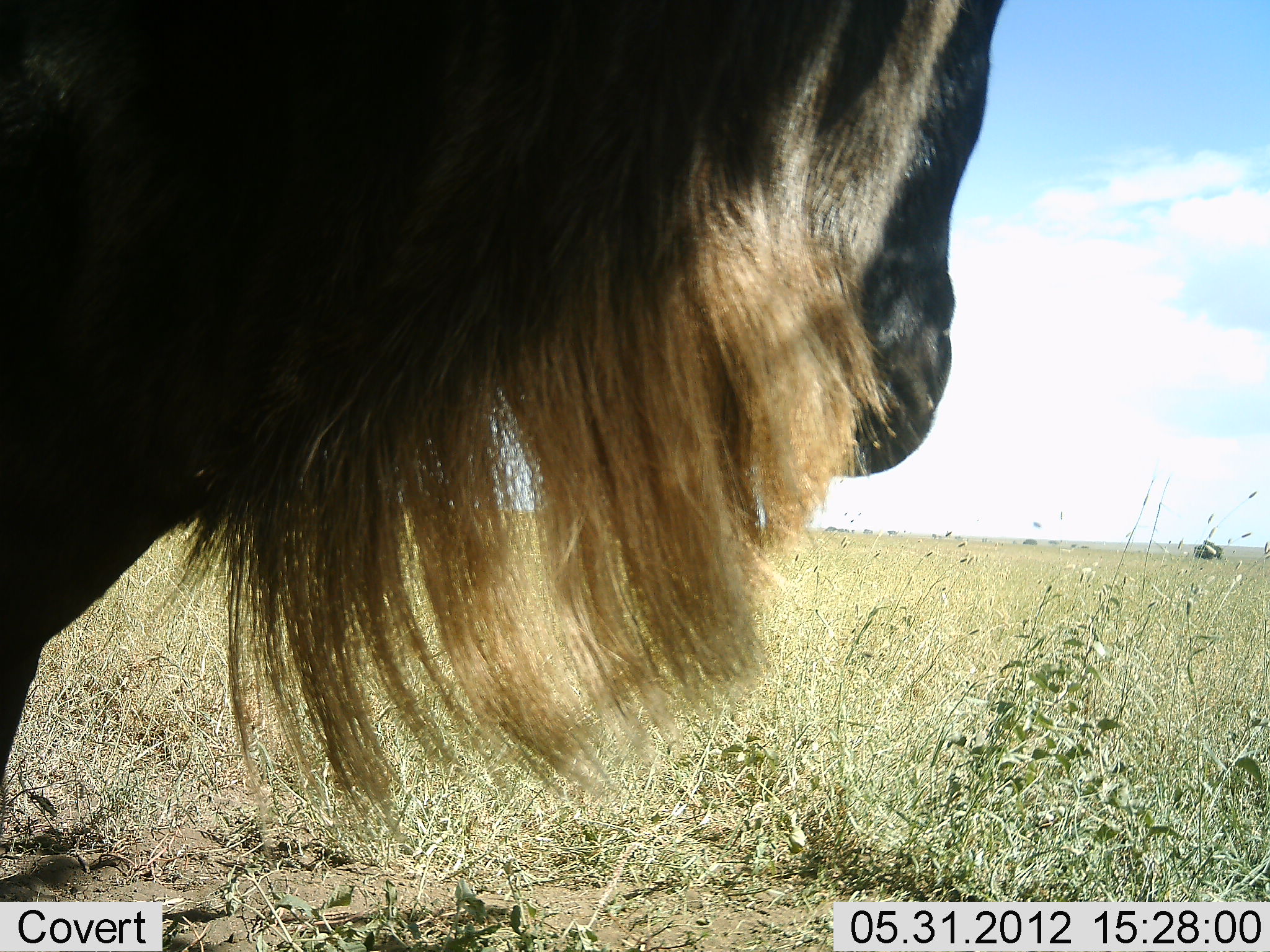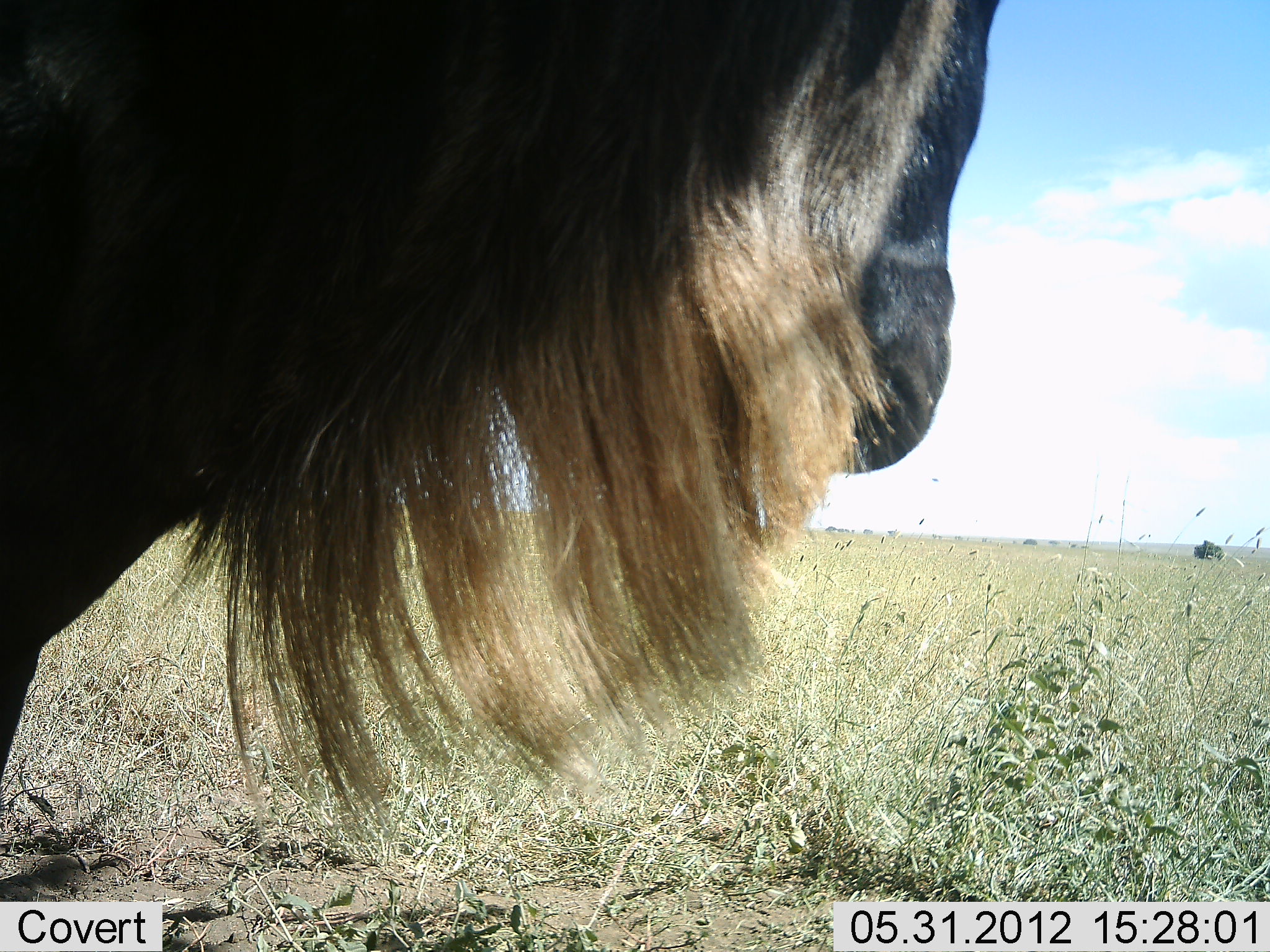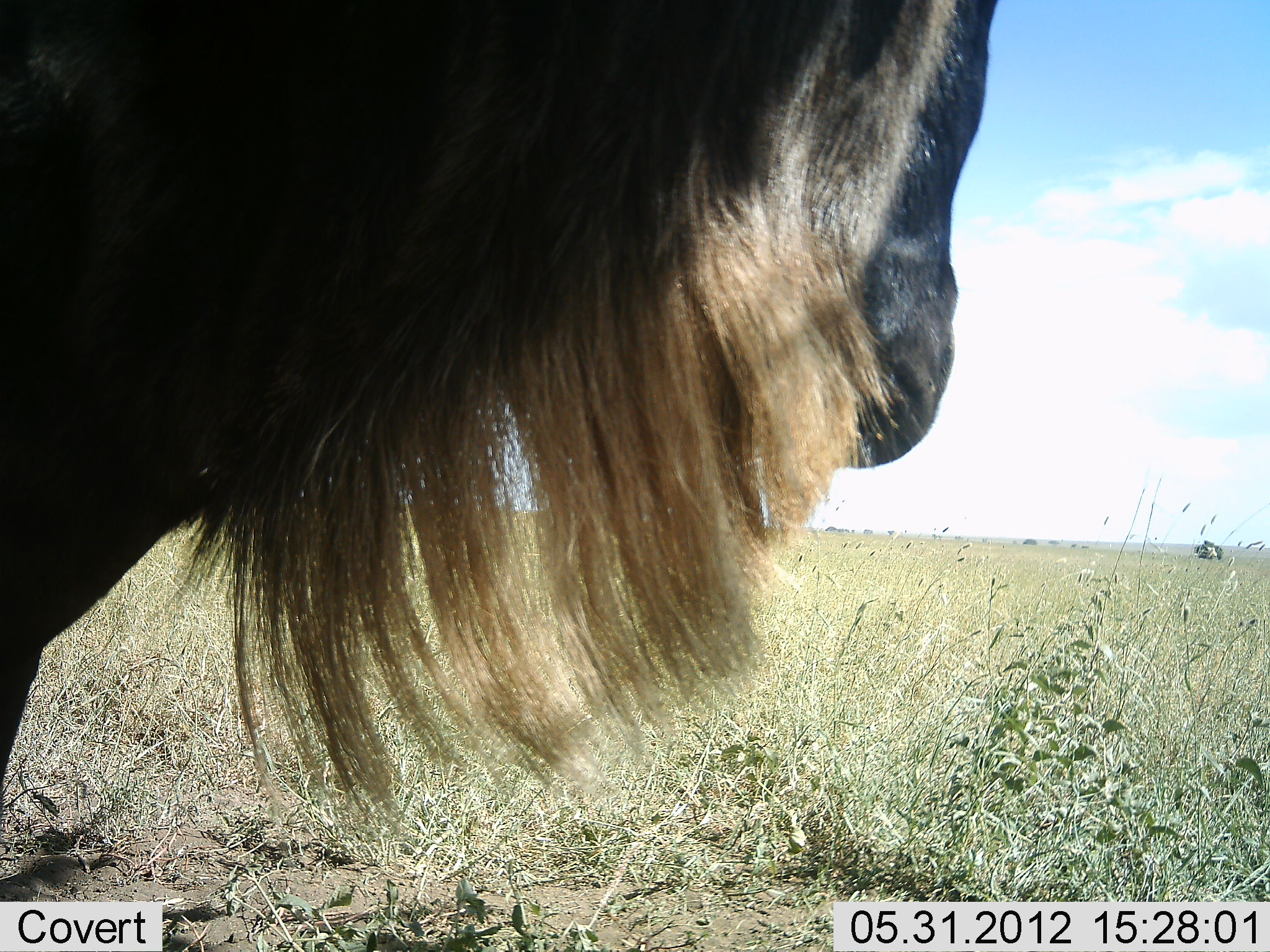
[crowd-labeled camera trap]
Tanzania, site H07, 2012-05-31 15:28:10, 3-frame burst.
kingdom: Animalia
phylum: Chordata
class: Mammalia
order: Artiodactyla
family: Bovidae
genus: Connochaetes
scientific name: Connochaetes taurinus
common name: blue wildebeest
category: wildebeest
Wildebeest (blue wildebeest) (Connochaetes taurinus), count 1. Behavior (volunteer vote fractions): standing 100%, resting 0%, moving 0%, interacting 0%. Young present (vote fraction): 0%. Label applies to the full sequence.